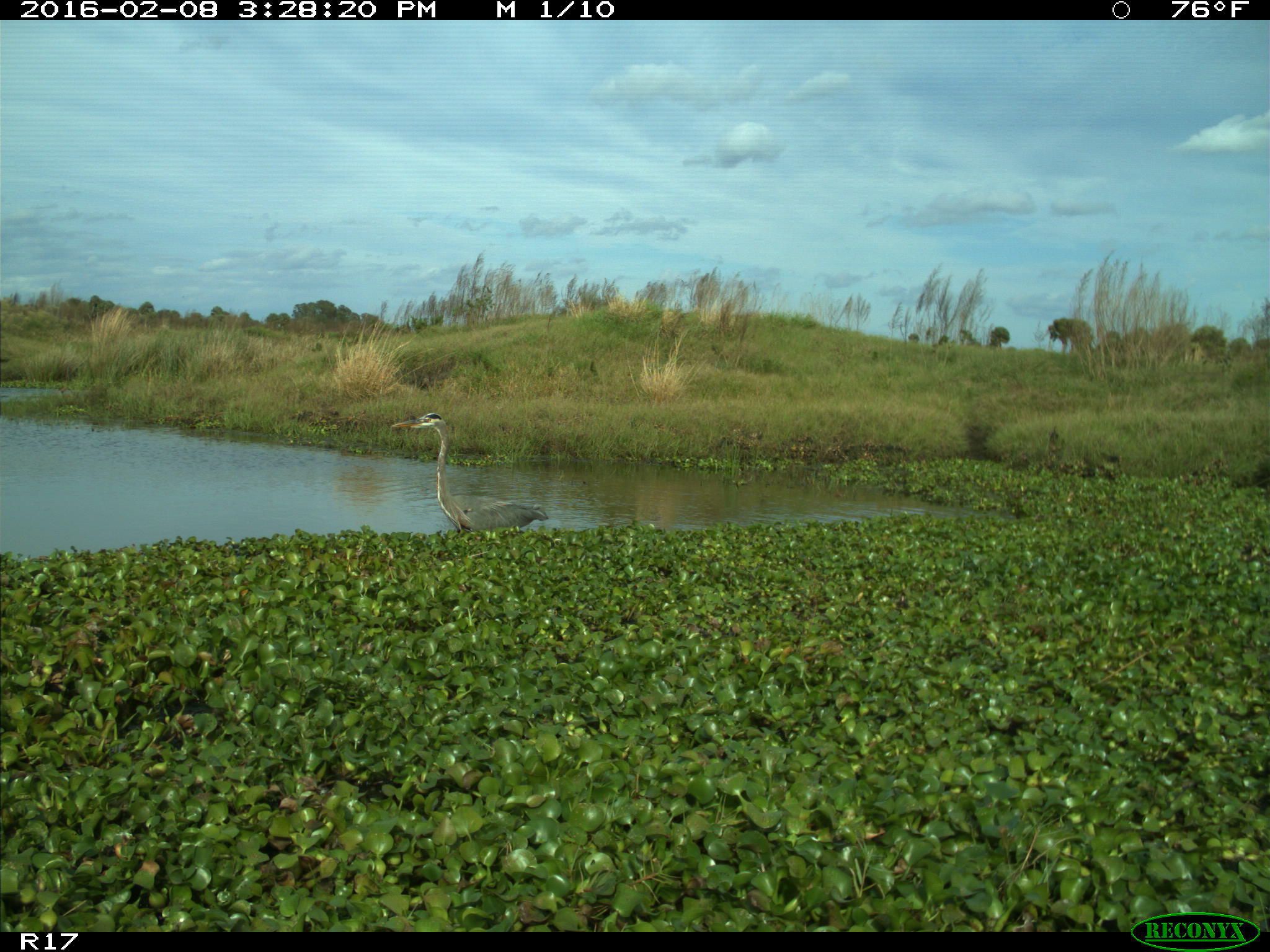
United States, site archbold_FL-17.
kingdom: Animalia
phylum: Chordata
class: Aves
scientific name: Aves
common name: birds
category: unidentified bird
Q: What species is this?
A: Unidentified bird (birds) (Aves).